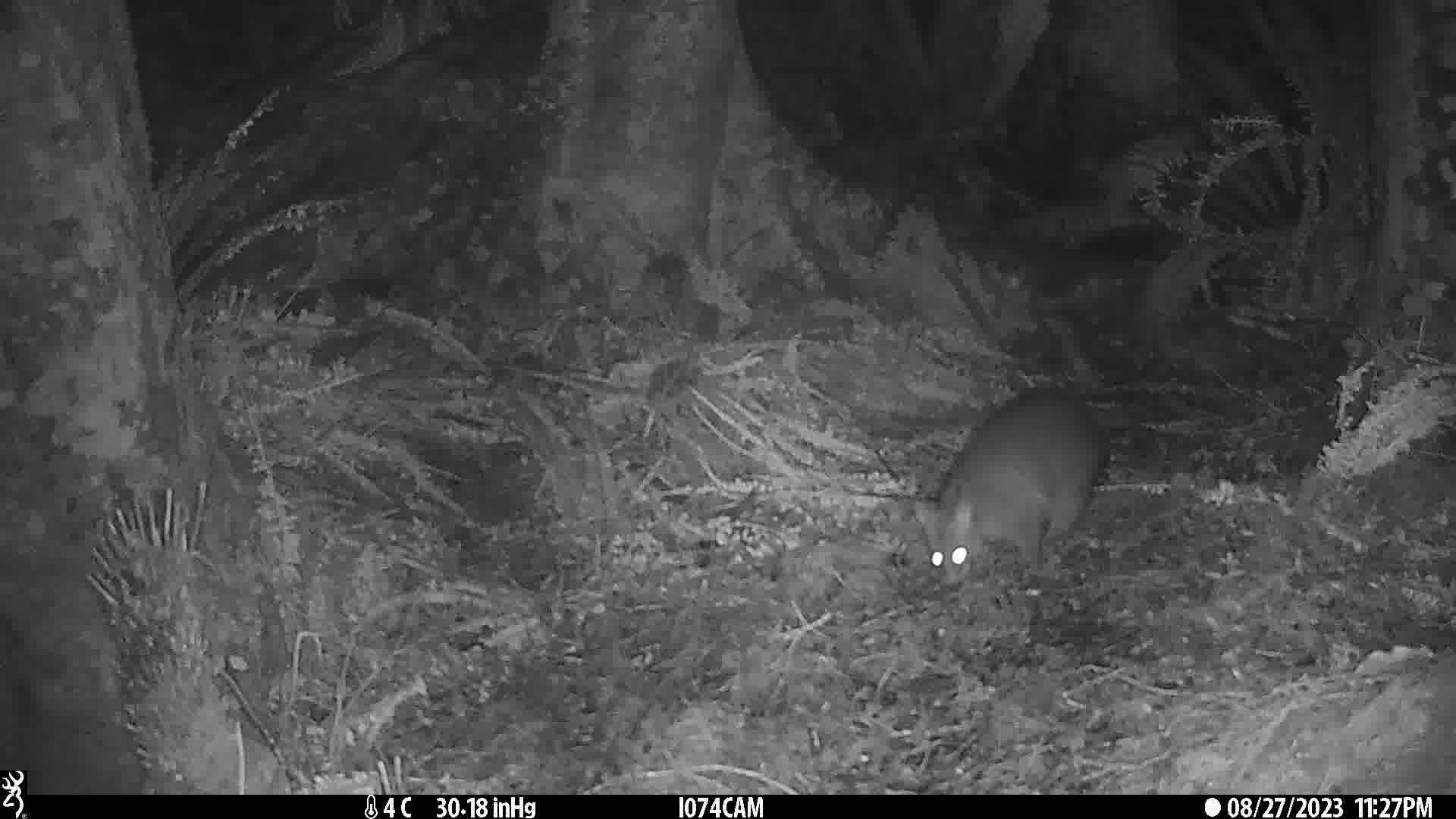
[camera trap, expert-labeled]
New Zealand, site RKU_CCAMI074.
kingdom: Animalia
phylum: Chordata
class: Mammalia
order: Diprotodontia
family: Phalangeridae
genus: Trichosurus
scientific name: Trichosurus vulpecula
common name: common brushtail possum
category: possum